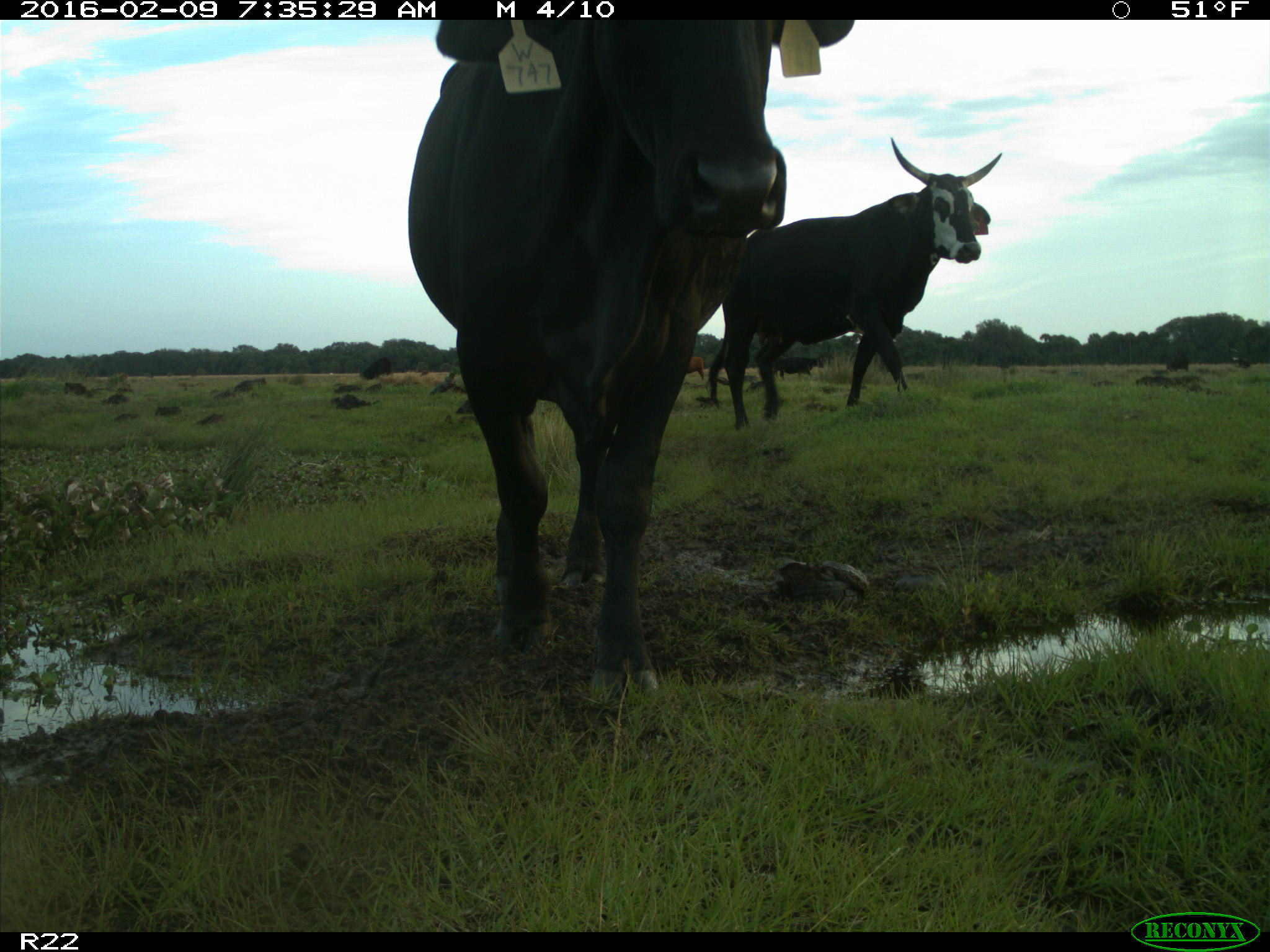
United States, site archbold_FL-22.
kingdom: Animalia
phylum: Chordata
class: Mammalia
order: Artiodactyla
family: Bovidae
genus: Bos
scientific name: Bos taurus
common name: domestic cow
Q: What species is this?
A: Bos taurus (domestic cow).